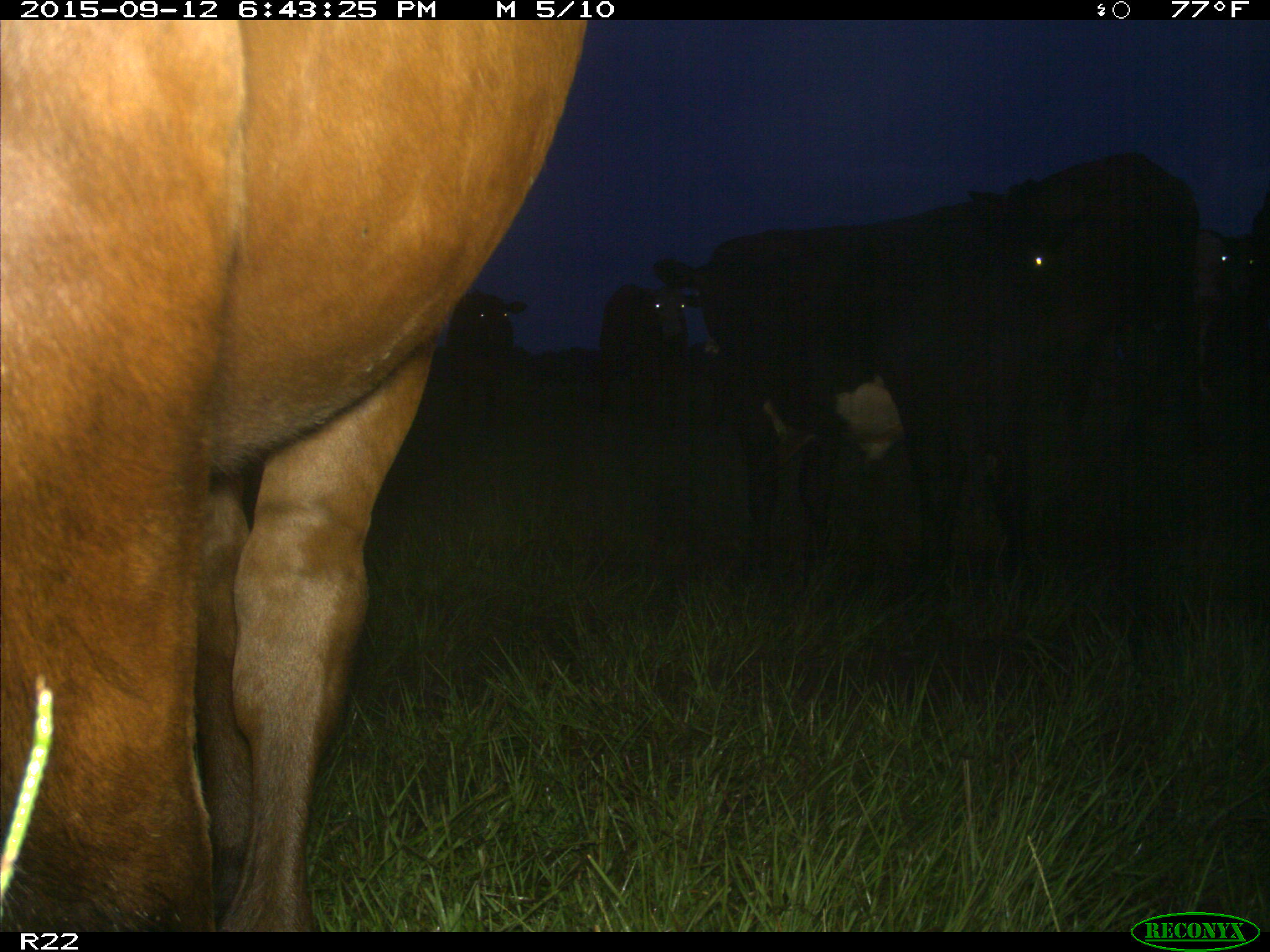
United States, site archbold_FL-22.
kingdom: Animalia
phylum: Chordata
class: Mammalia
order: Artiodactyla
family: Bovidae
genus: Bos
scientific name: Bos taurus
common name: domestic cow